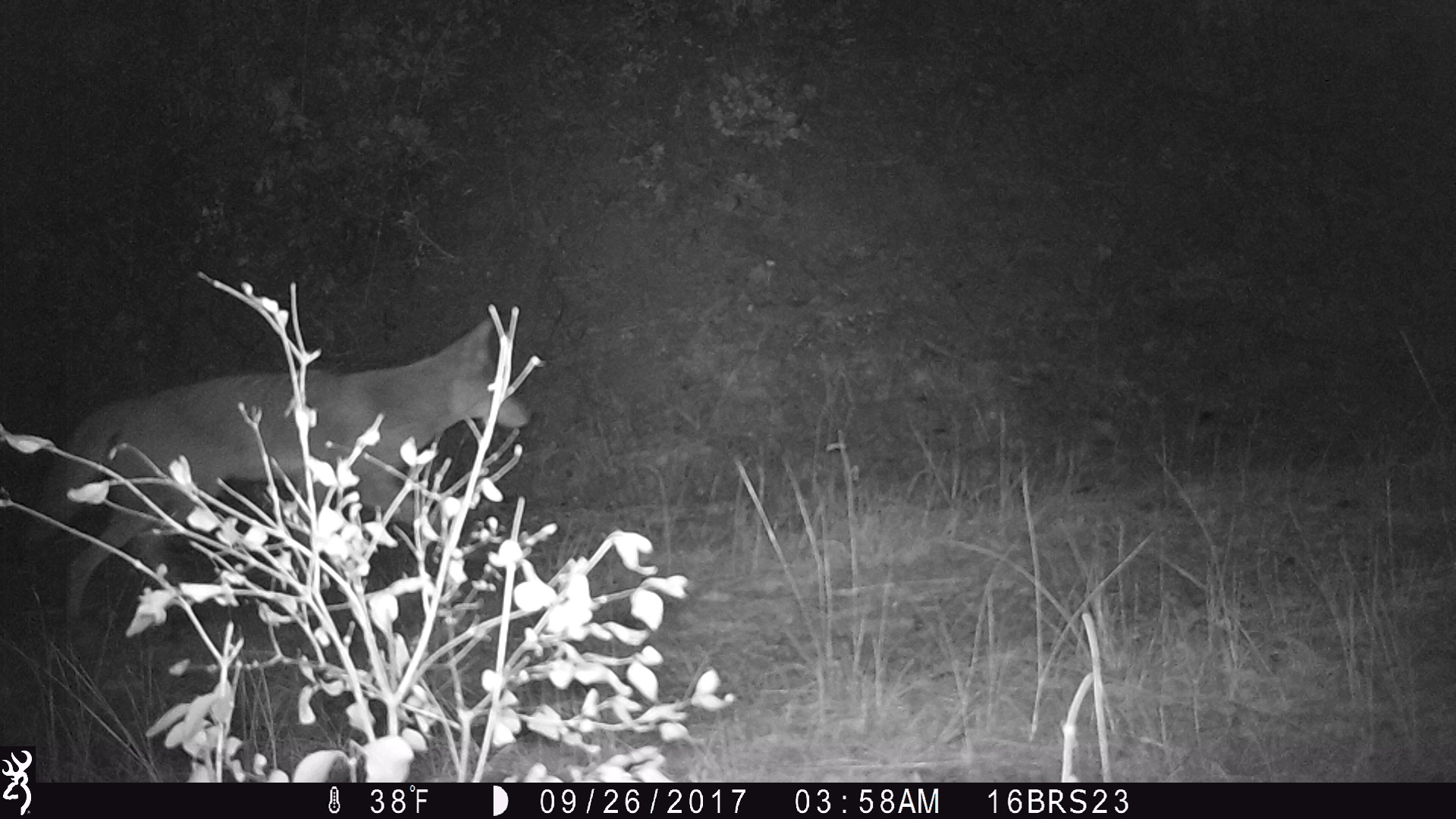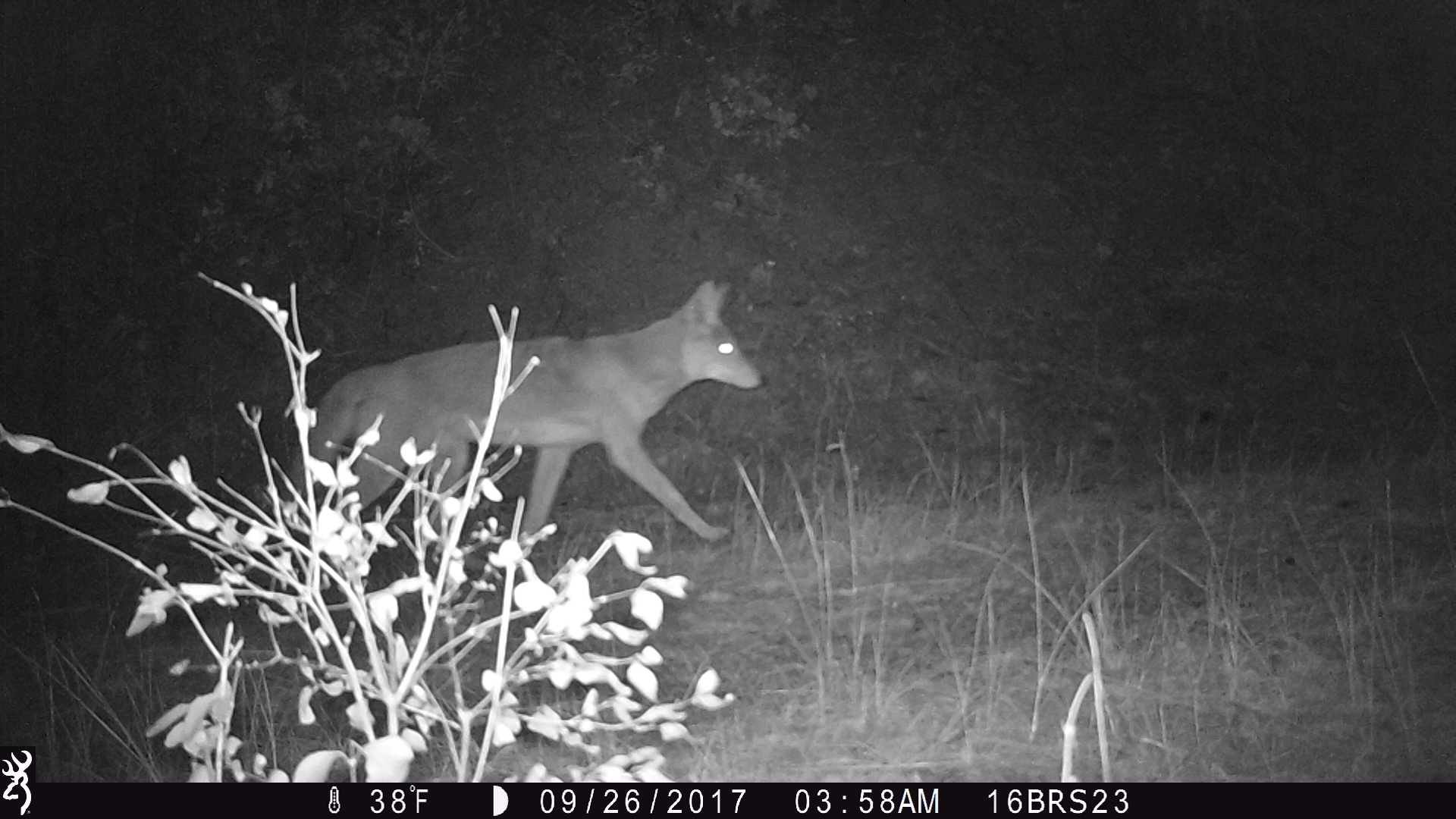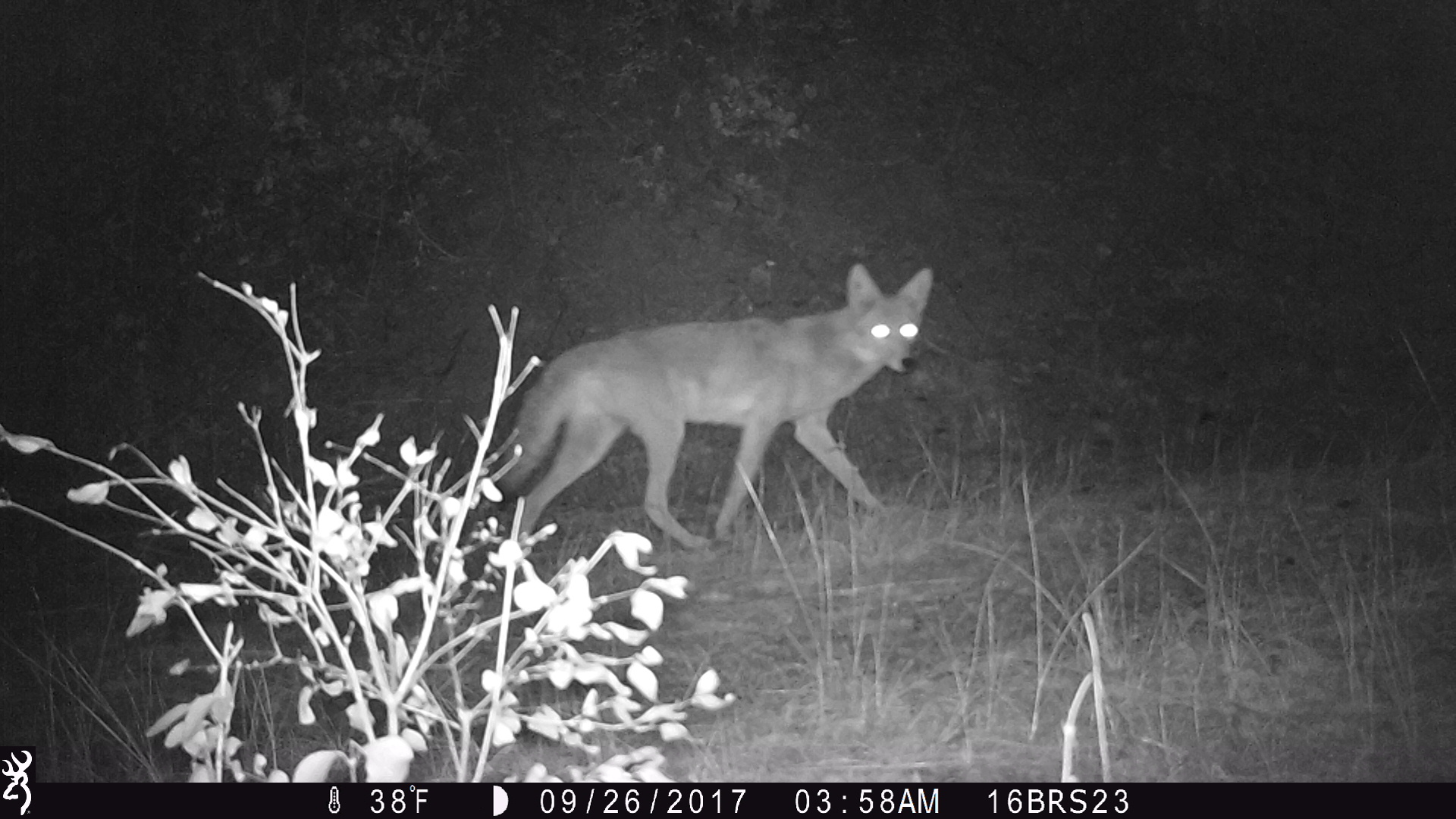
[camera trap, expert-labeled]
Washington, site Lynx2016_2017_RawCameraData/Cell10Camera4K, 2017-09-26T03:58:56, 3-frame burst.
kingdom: Animalia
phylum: Chordata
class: Mammalia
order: Carnivora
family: Canidae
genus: Canis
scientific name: Canis latrans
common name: coyote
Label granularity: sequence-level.